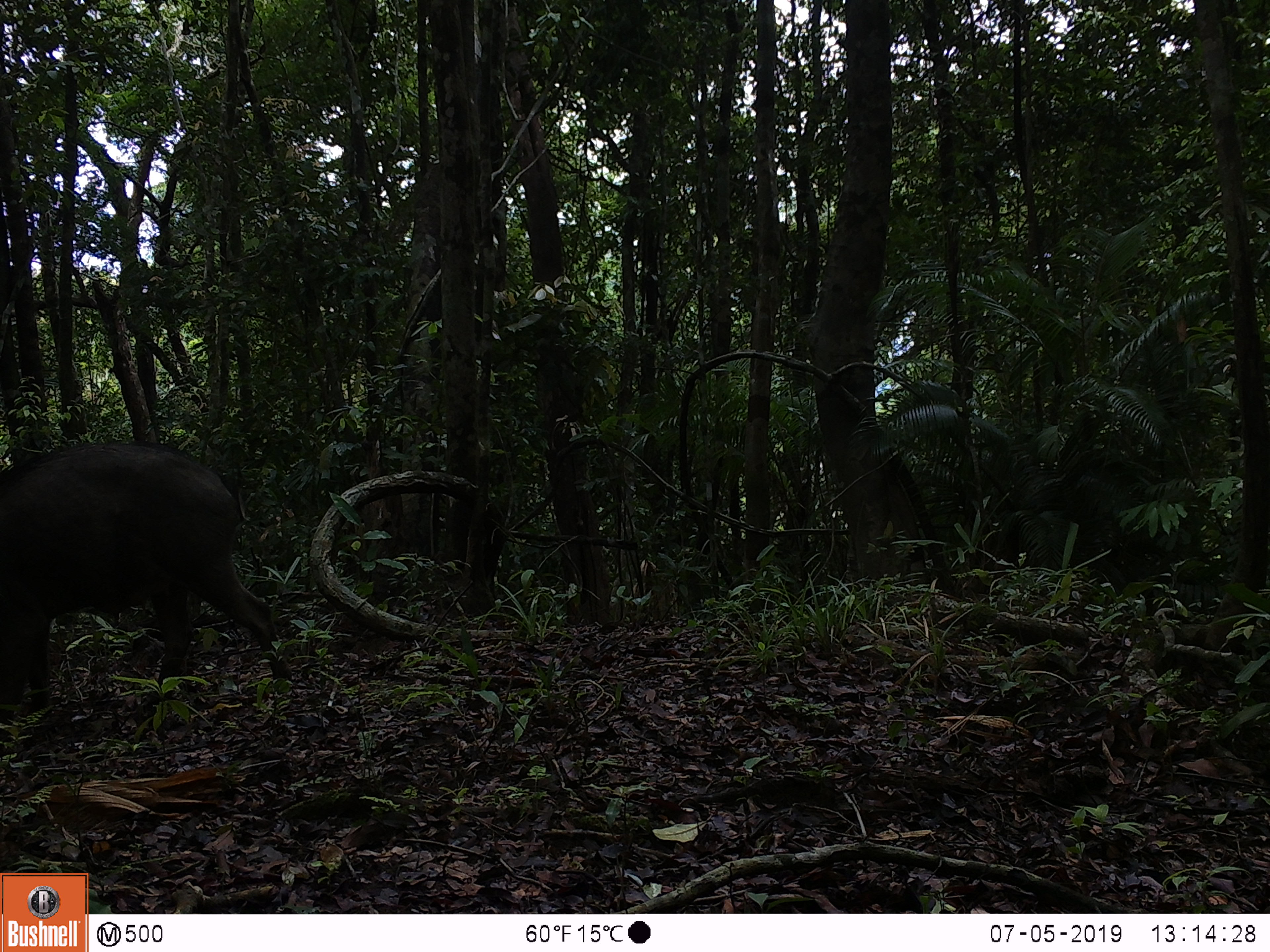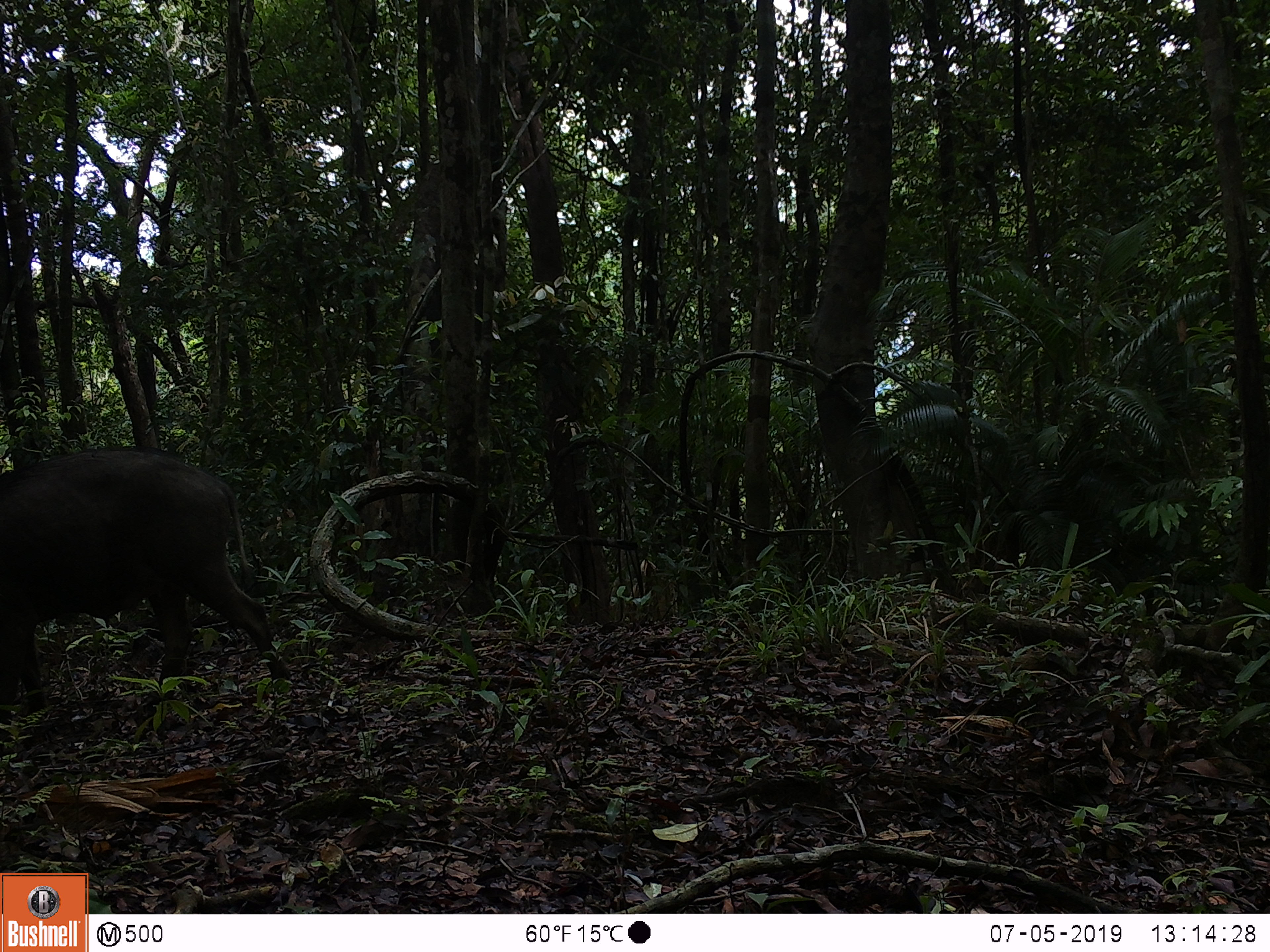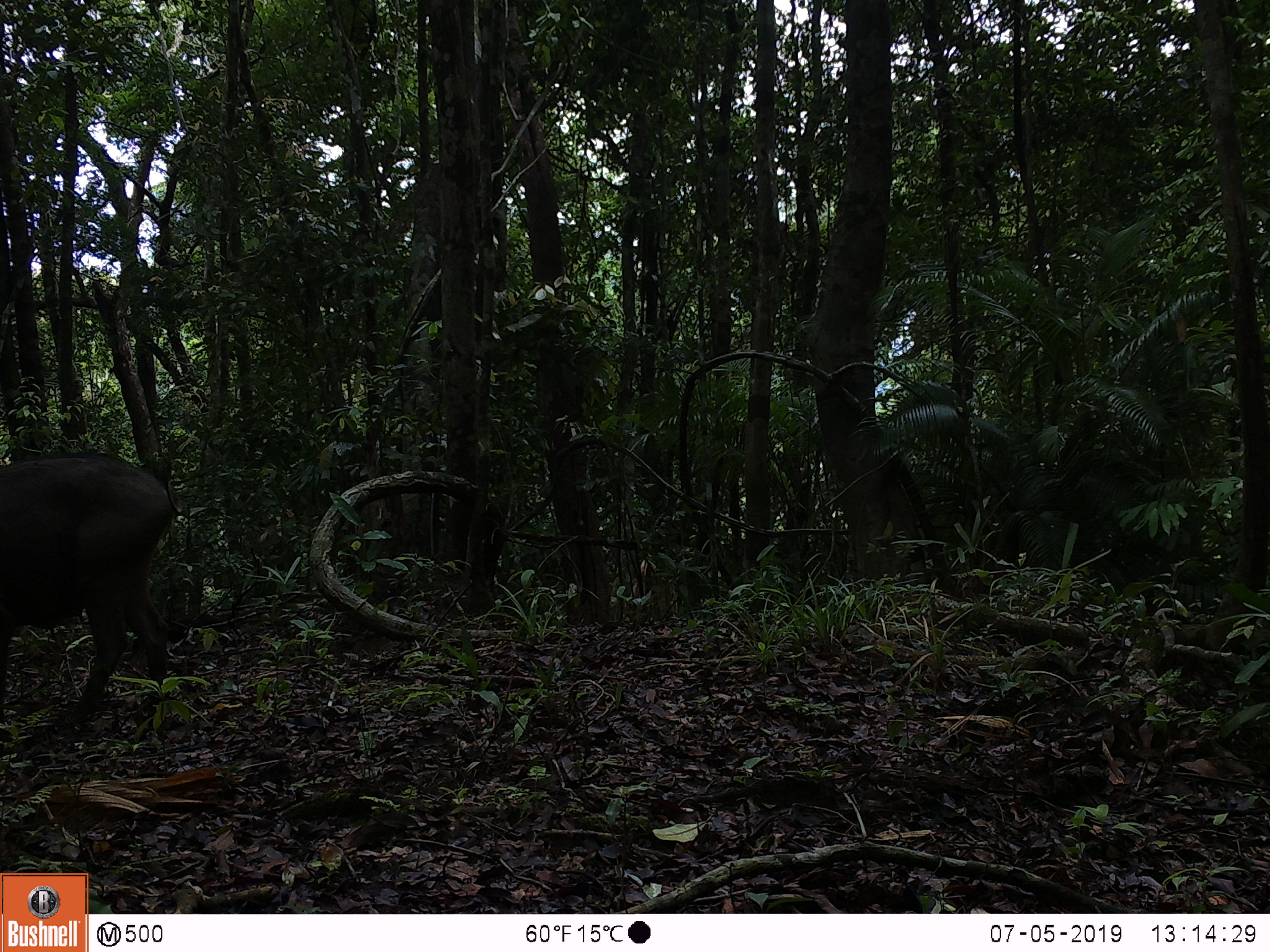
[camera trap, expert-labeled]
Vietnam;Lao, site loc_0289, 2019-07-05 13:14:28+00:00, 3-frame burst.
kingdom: Animalia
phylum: Chordata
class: Mammalia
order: Artiodactyla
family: Suidae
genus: Sus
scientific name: Sus scrofa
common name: eurasian wild pig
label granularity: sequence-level